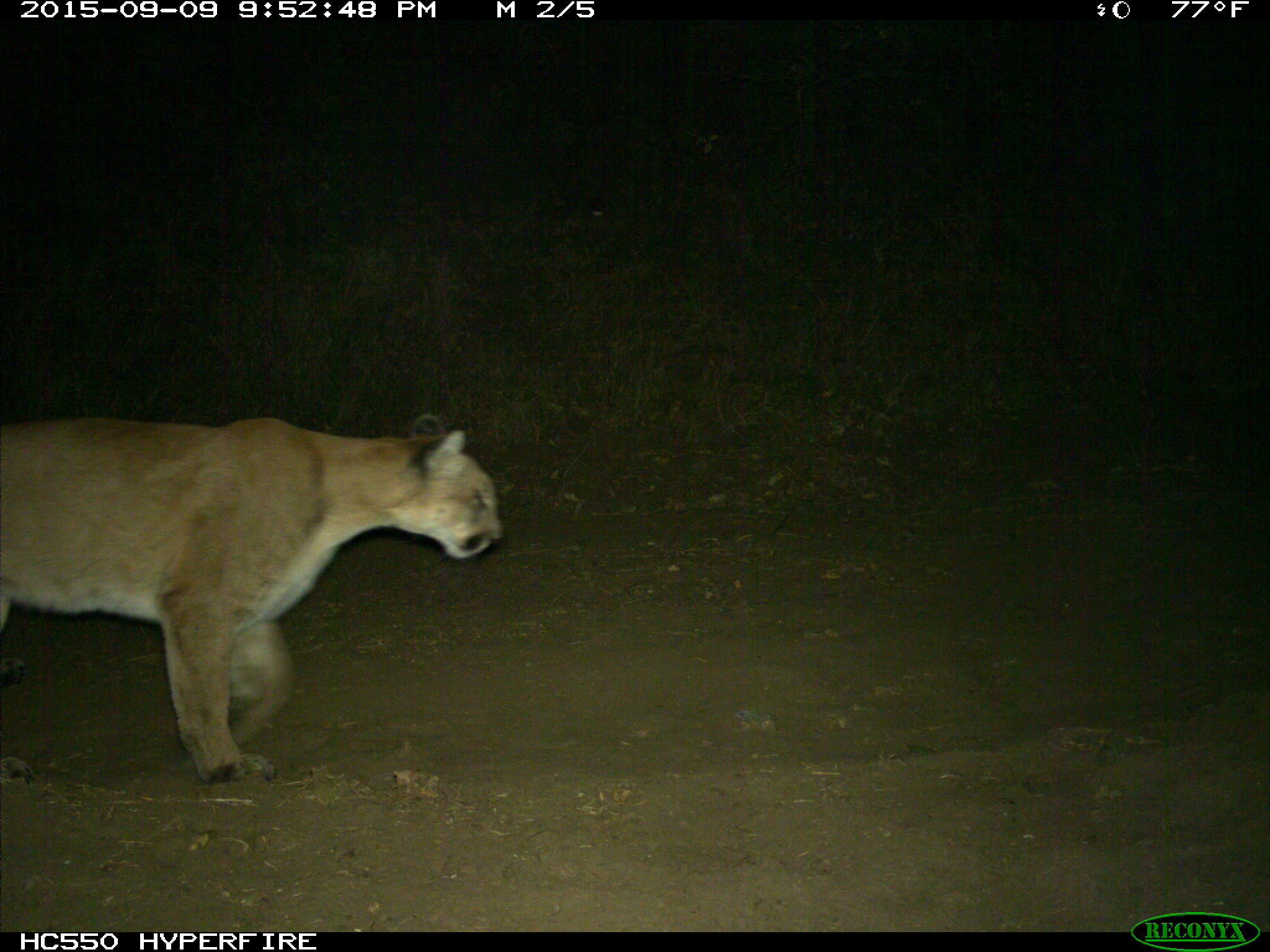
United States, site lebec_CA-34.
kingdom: Animalia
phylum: Chordata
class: Mammalia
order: Carnivora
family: Felidae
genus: Puma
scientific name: Puma concolor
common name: mountain lion